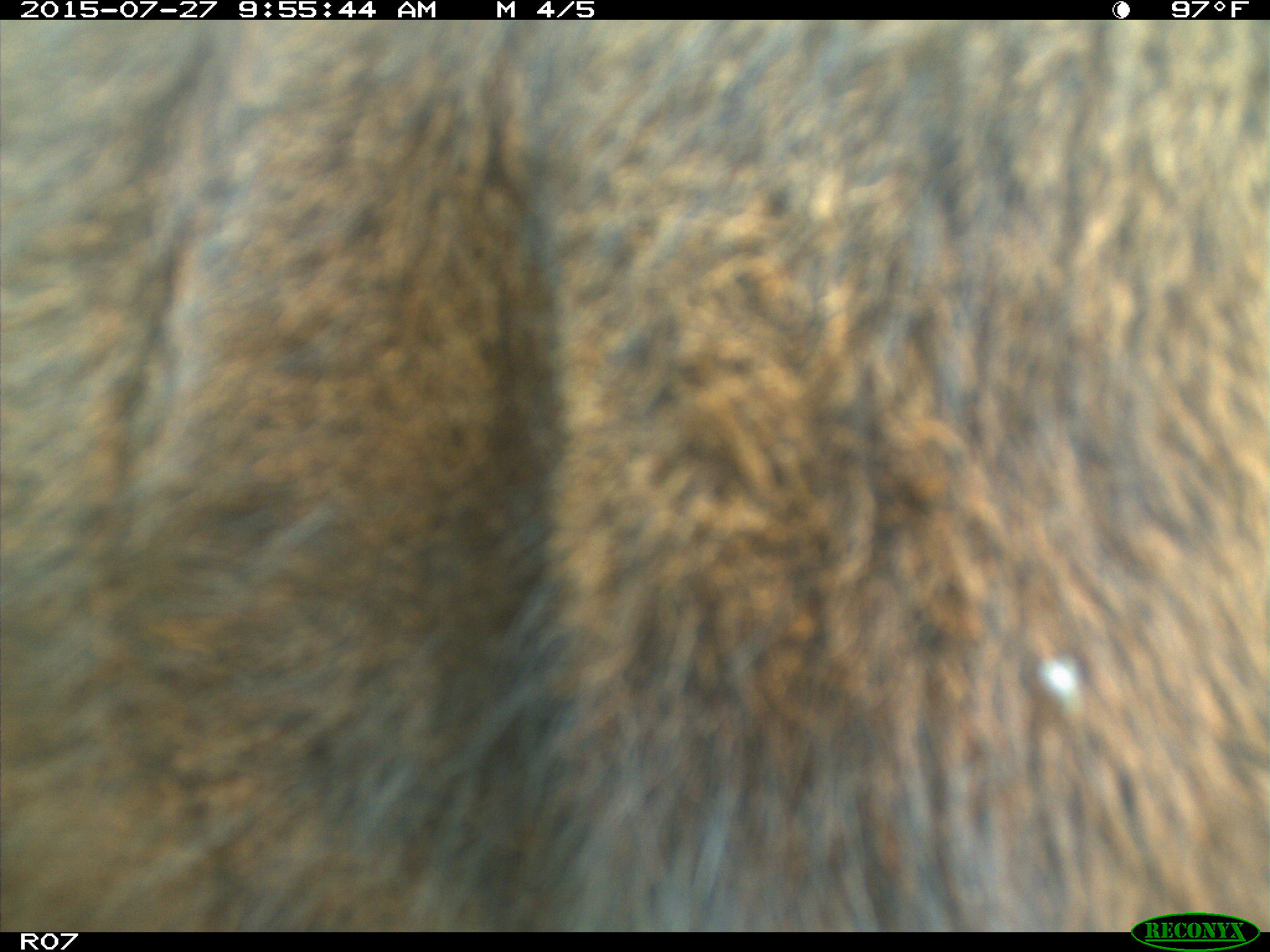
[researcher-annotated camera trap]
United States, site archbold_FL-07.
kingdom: Animalia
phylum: Chordata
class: Mammalia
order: Artiodactyla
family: Bovidae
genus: Bos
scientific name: Bos taurus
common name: domestic cow